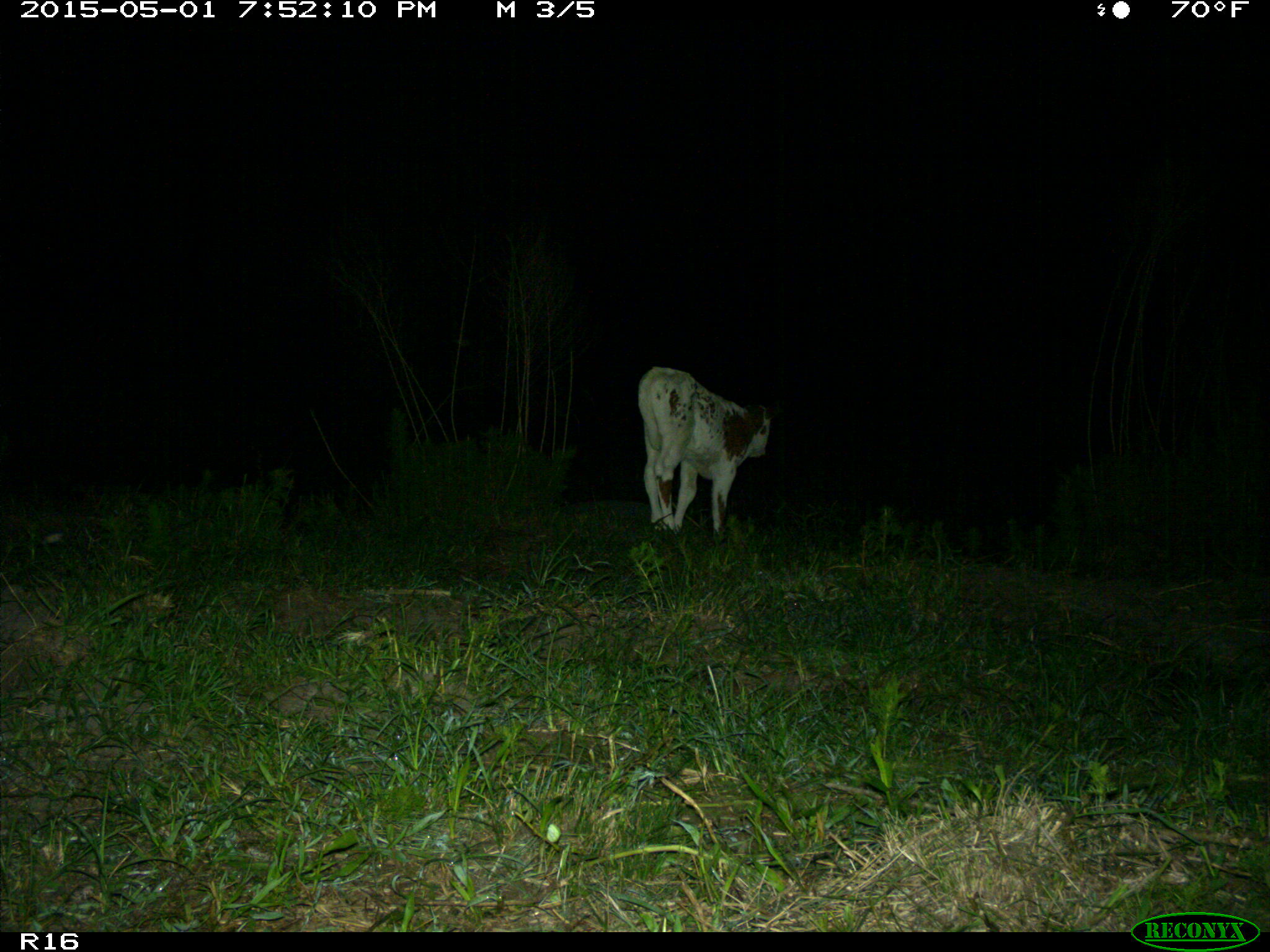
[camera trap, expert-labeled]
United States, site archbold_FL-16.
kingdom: Animalia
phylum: Chordata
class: Mammalia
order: Artiodactyla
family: Bovidae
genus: Bos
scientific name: Bos taurus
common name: domestic cow